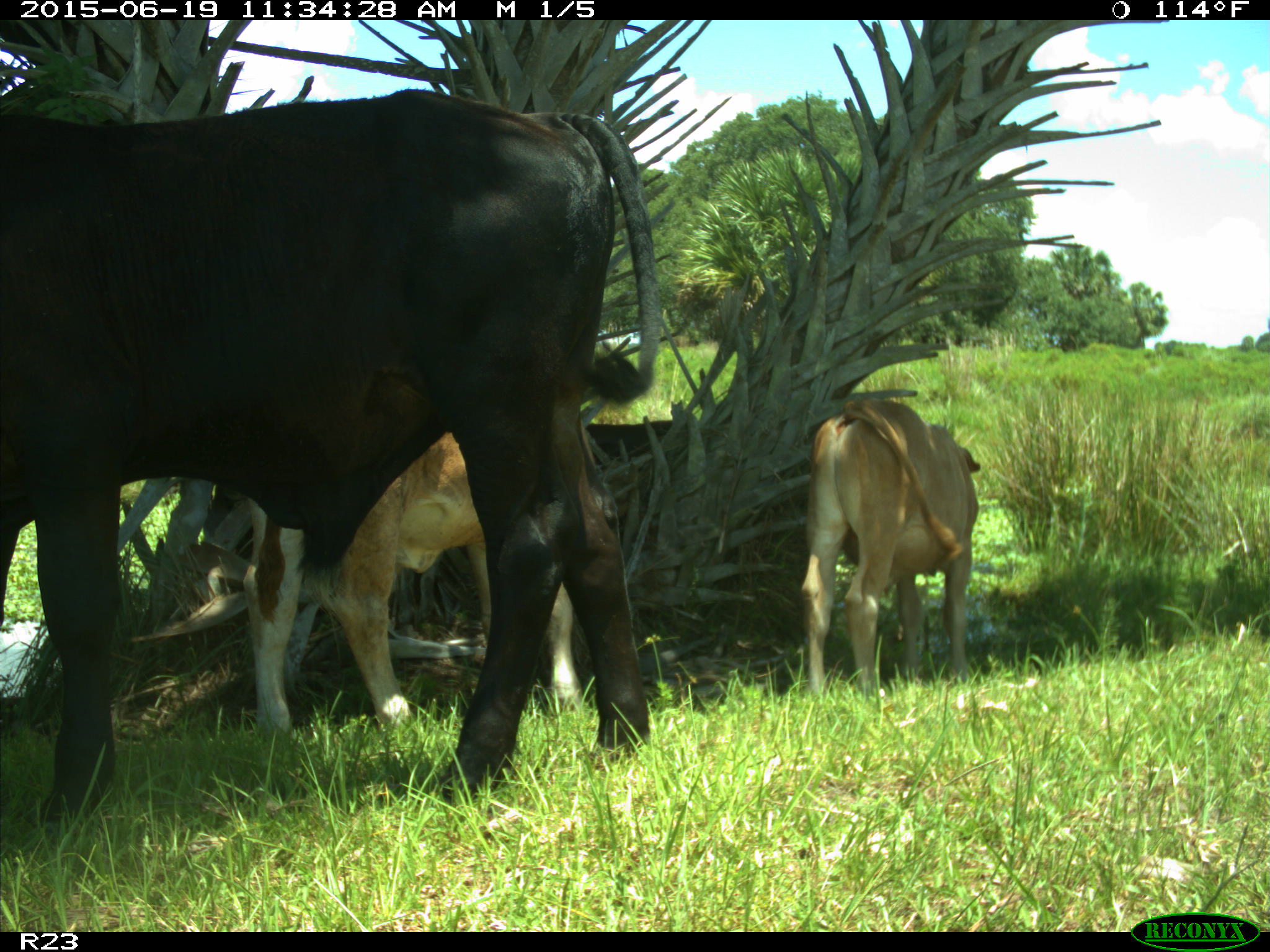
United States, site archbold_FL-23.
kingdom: Animalia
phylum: Chordata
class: Mammalia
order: Artiodactyla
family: Bovidae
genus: Bos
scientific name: Bos taurus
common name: domestic cow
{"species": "Bos taurus (domestic cow)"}